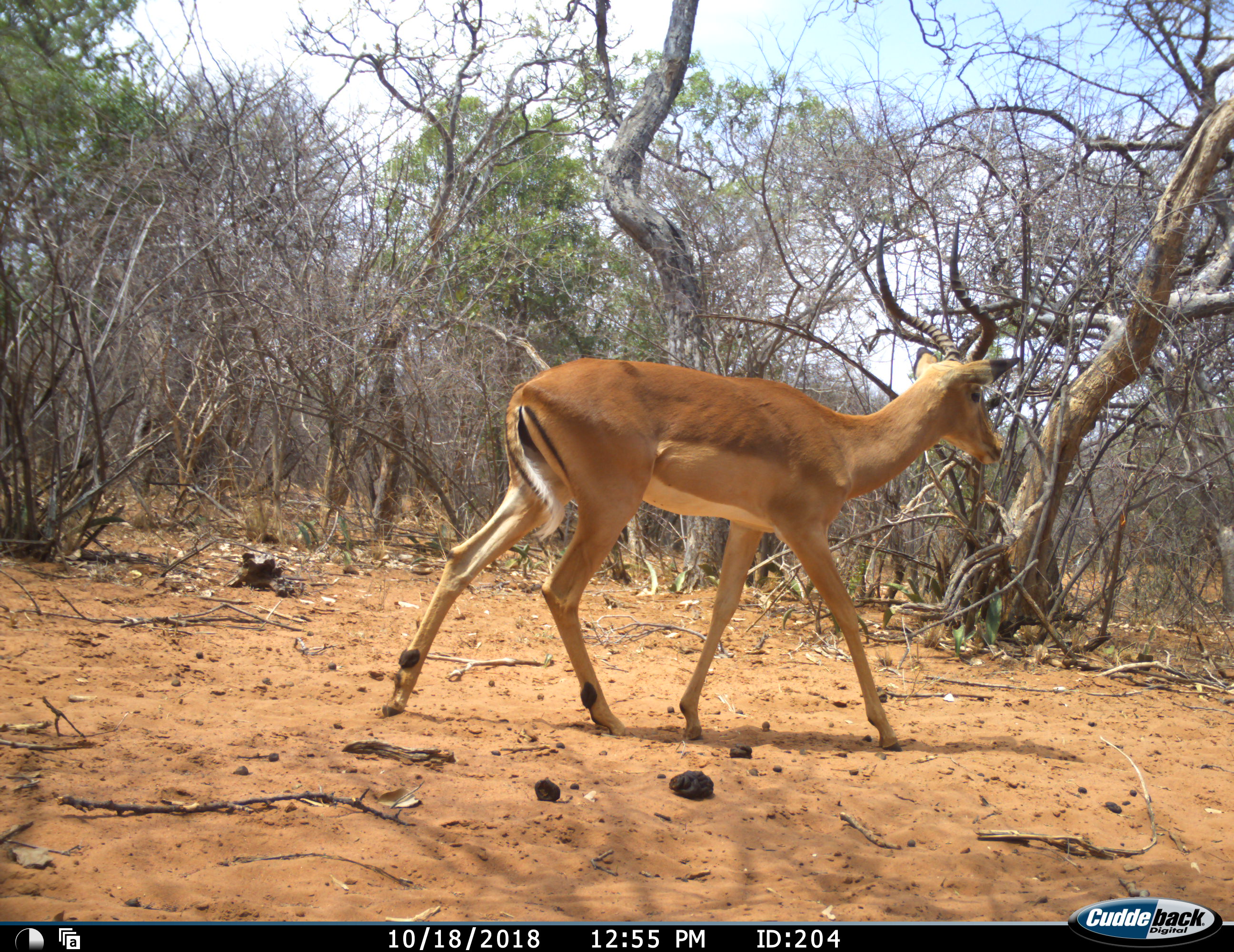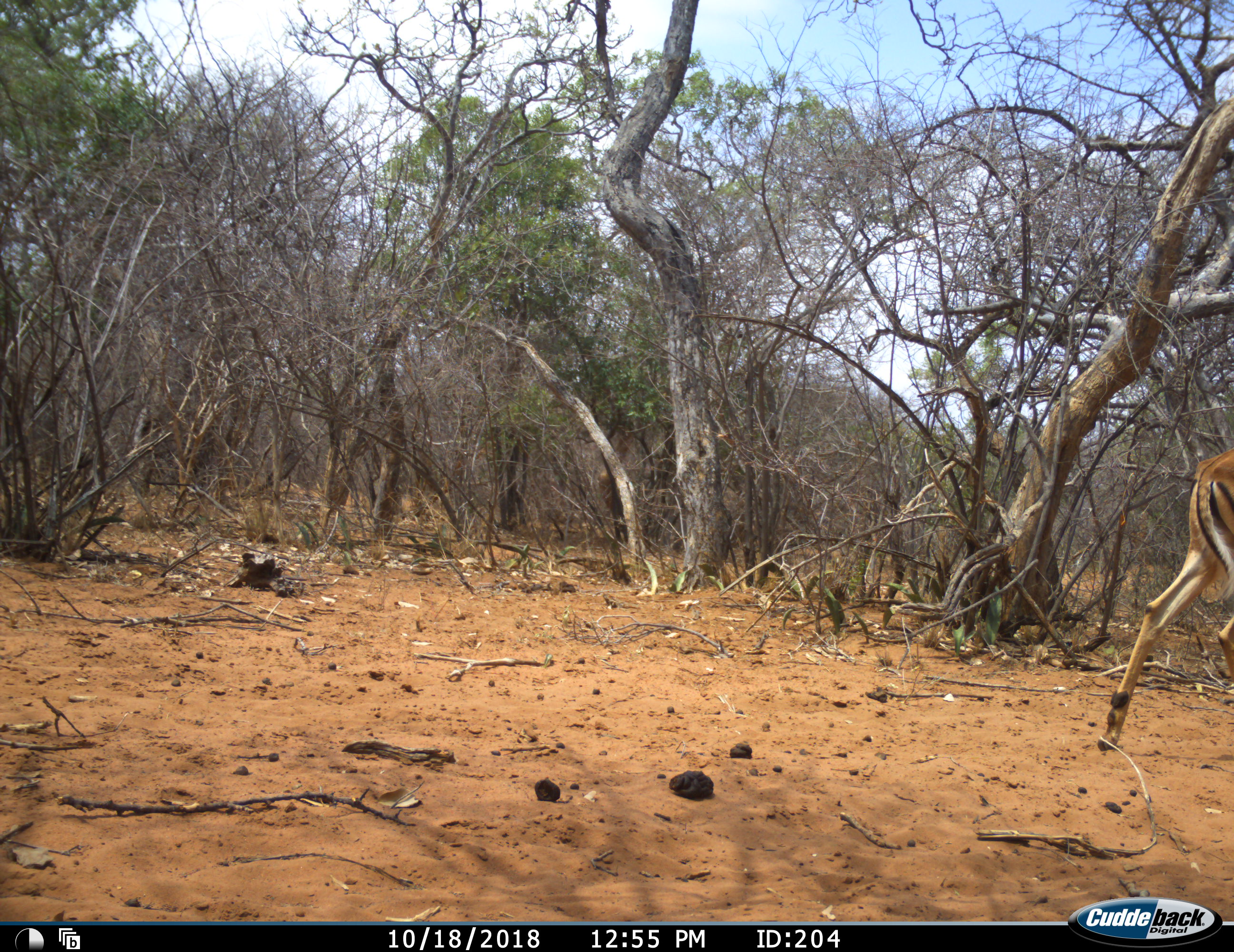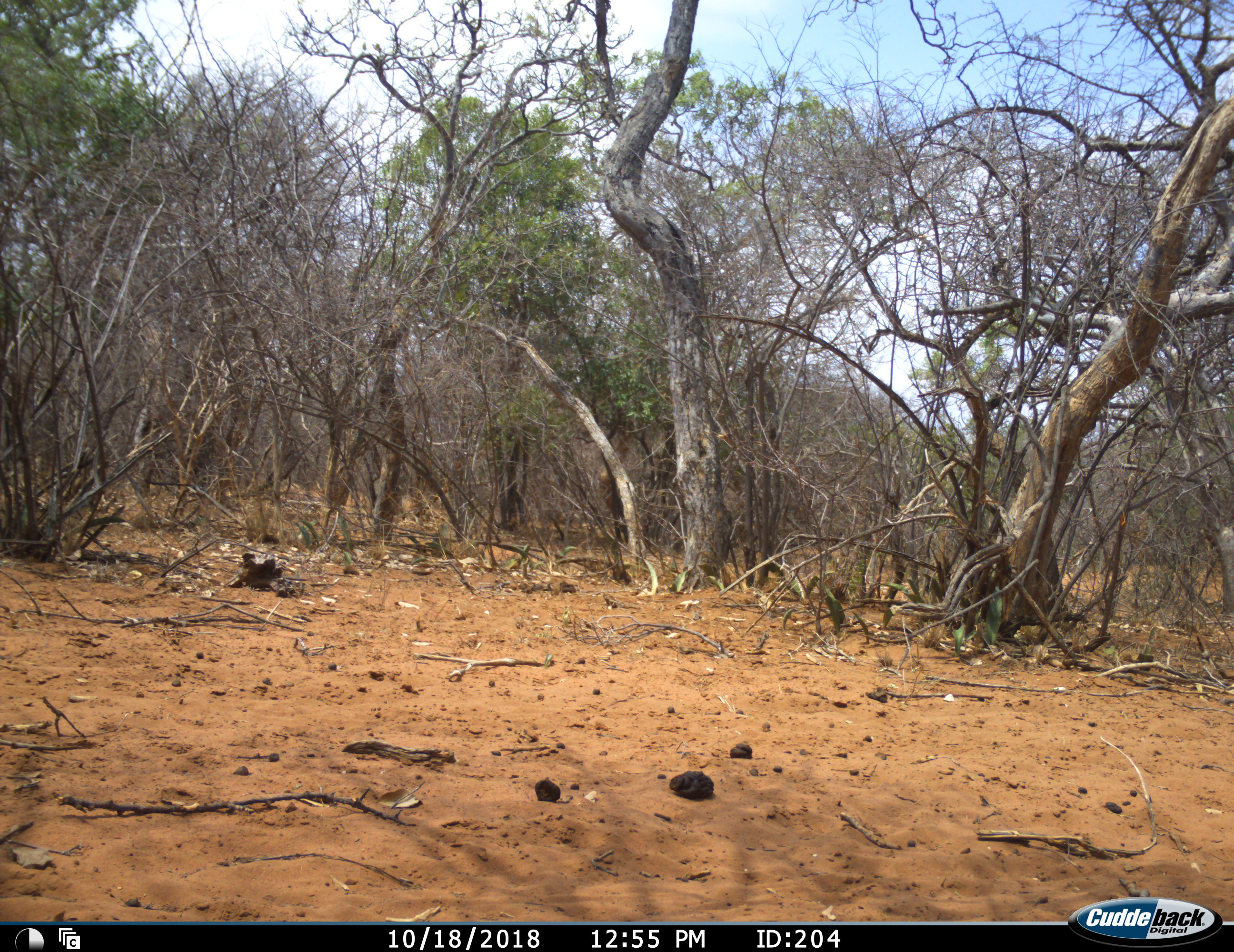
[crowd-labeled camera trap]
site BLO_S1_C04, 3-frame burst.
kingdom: Animalia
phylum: Chordata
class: Mammalia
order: Artiodactyla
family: Bovidae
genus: Aepyceros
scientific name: Aepyceros melampus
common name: impala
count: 1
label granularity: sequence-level